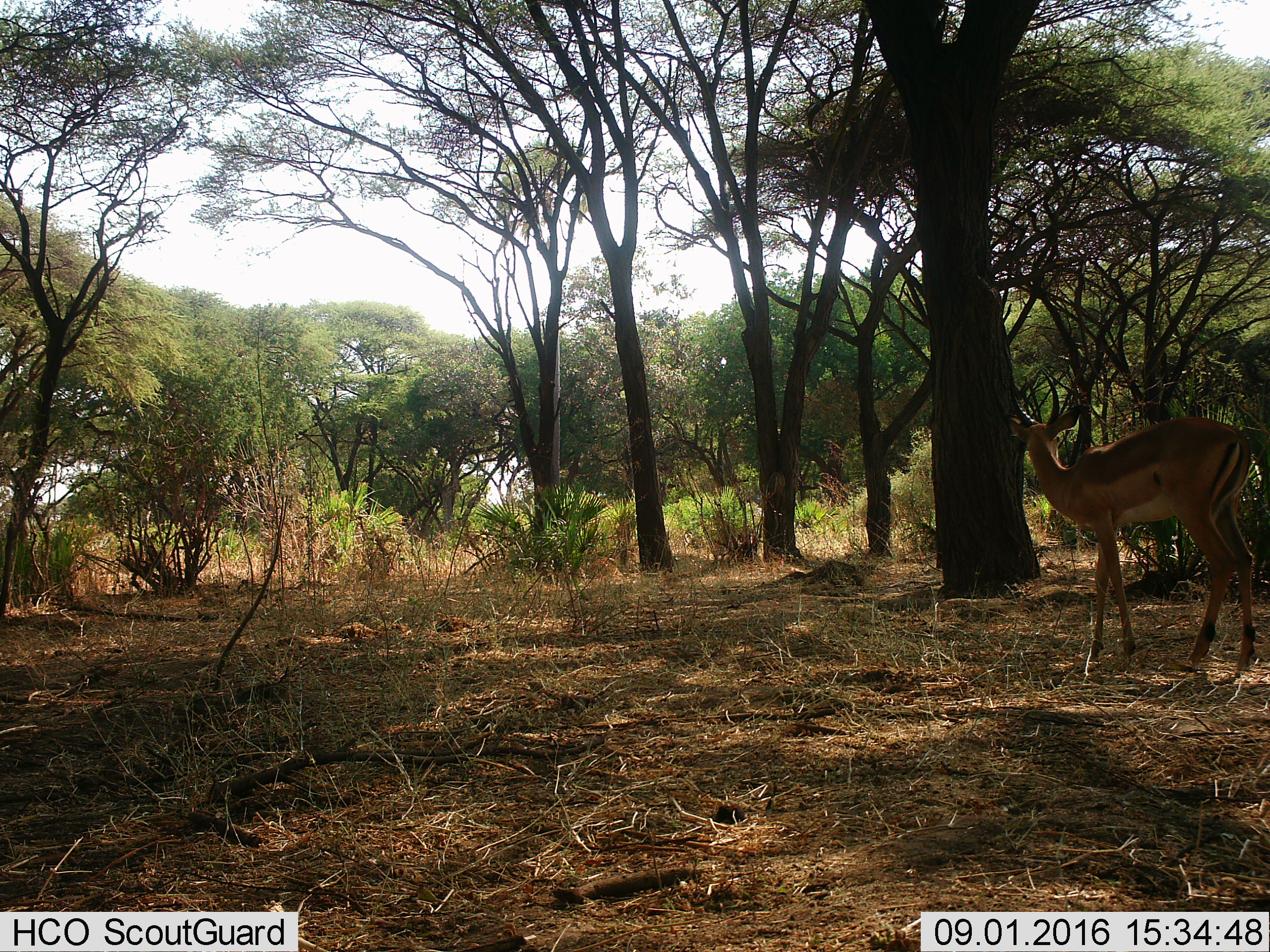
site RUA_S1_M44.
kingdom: Animalia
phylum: Chordata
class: Mammalia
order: Artiodactyla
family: Bovidae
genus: Aepyceros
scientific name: Aepyceros melampus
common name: impala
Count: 1.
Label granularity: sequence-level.